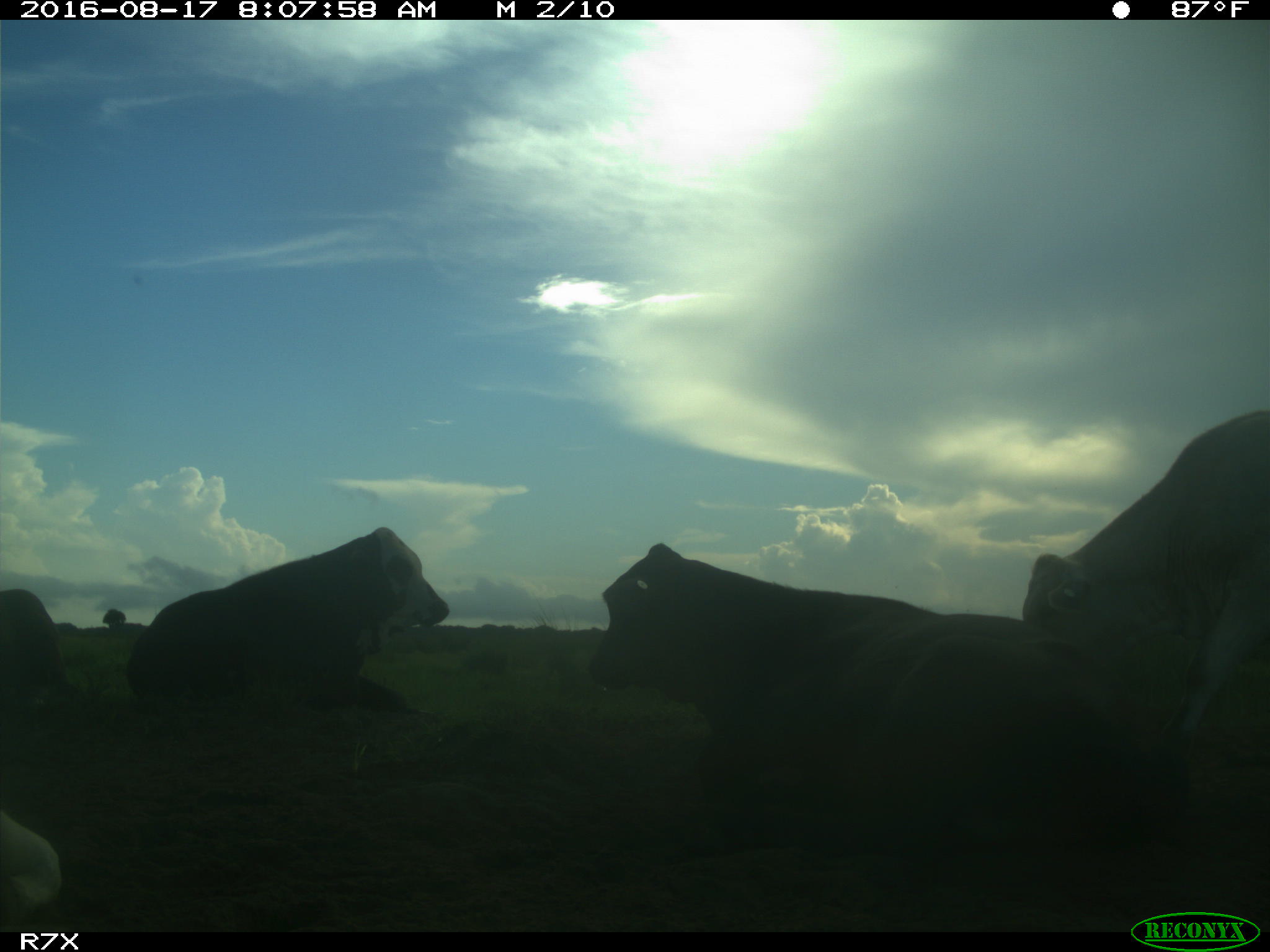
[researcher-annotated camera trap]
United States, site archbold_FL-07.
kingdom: Animalia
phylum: Chordata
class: Mammalia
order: Artiodactyla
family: Bovidae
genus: Bos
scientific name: Bos taurus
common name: domestic cow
Bos taurus (domestic cow).